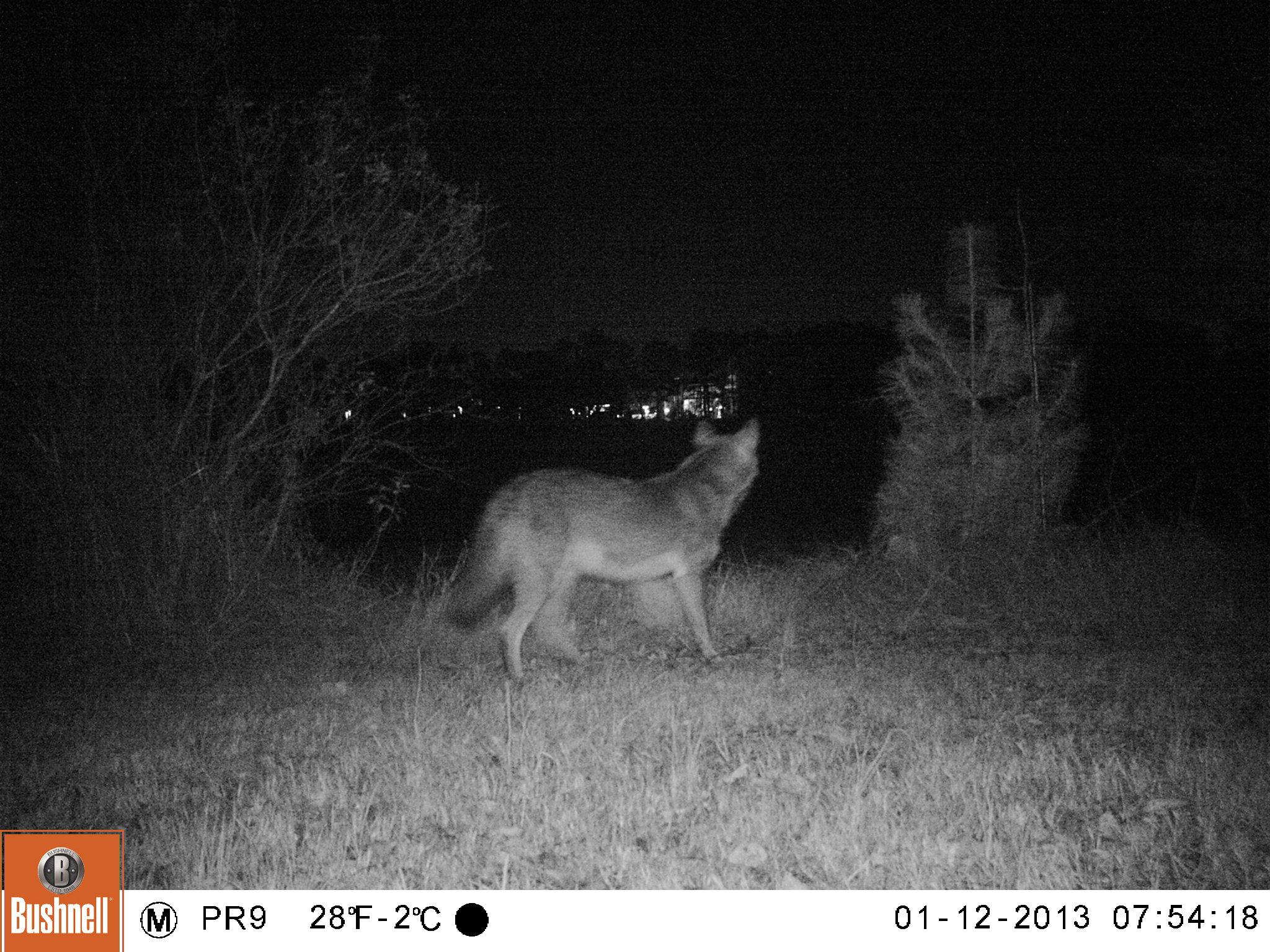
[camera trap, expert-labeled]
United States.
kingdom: Animalia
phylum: Chordata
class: Mammalia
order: Carnivora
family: Canidae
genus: Canis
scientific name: Canis latrans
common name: coyote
Coyote (Canis latrans).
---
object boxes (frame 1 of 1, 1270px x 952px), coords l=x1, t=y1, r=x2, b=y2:
Coyote: l=449, t=406, r=773, b=705